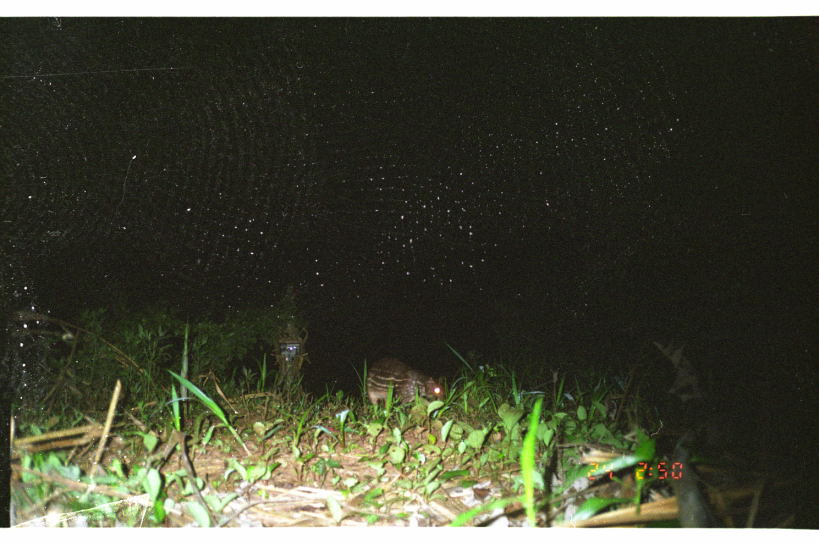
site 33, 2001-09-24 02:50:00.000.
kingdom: Animalia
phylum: Chordata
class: Mammalia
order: Rodentia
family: Cuniculidae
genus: Cuniculus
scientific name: Cuniculus paca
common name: spotted paca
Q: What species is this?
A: Cuniculus paca (spotted paca).